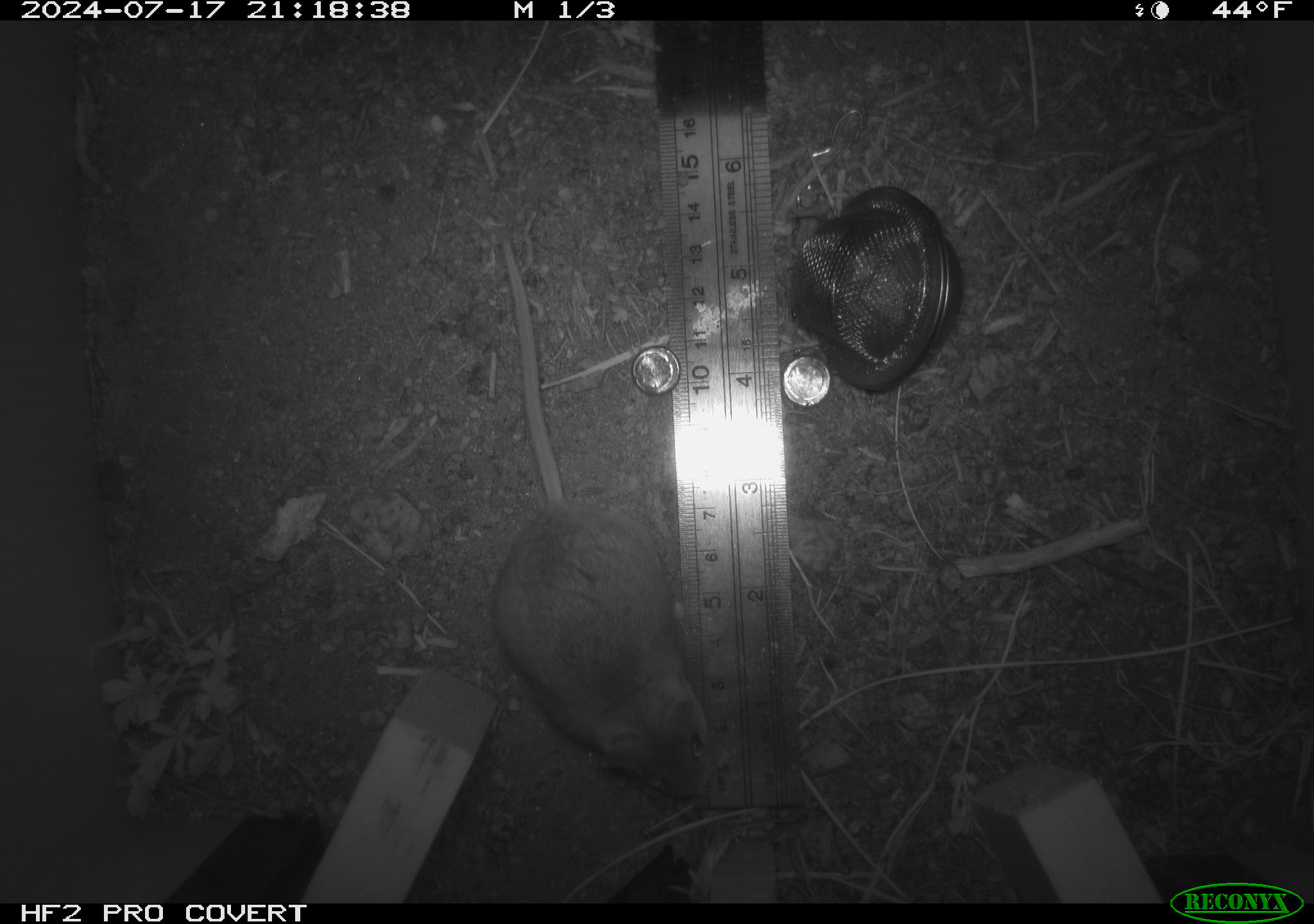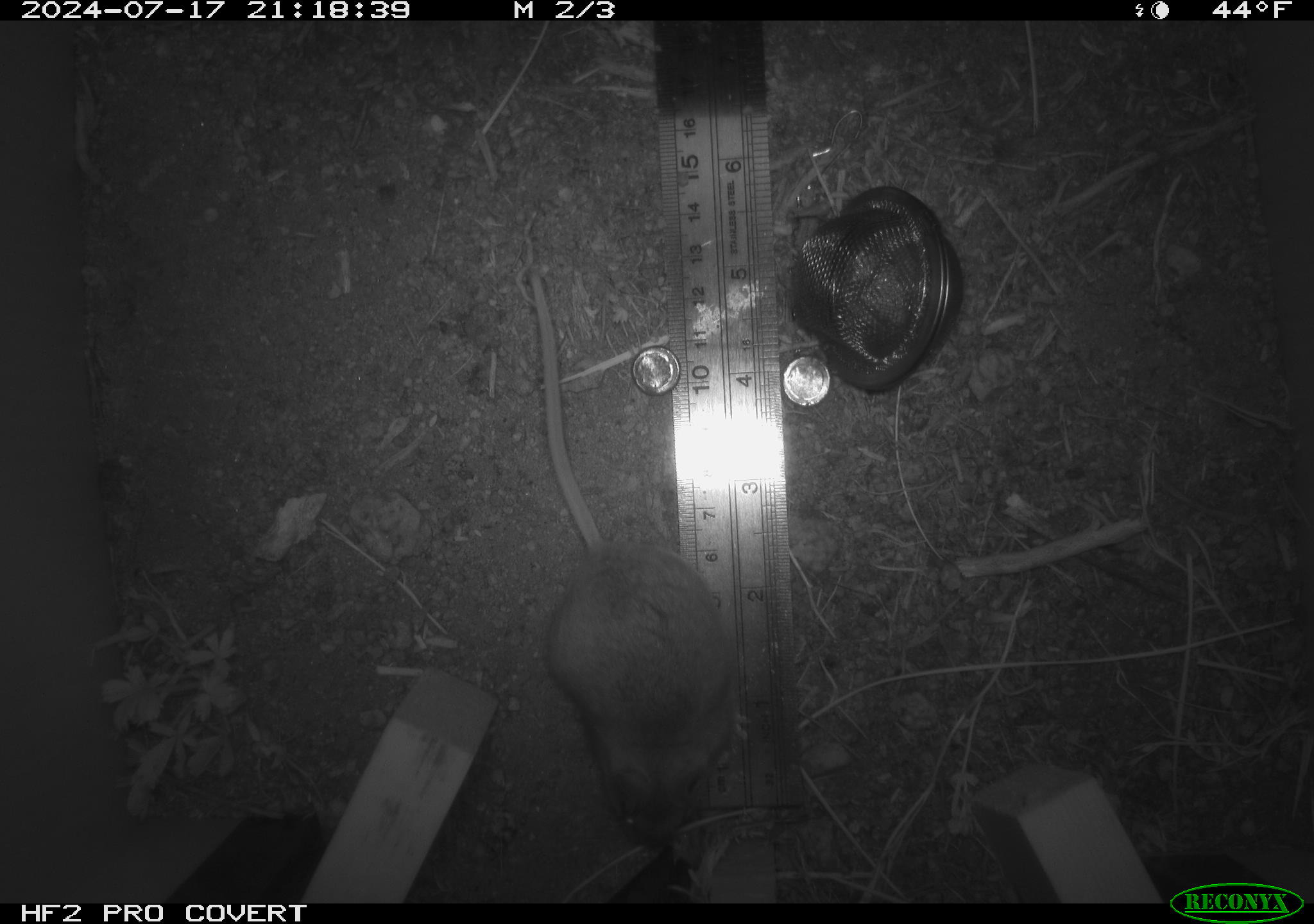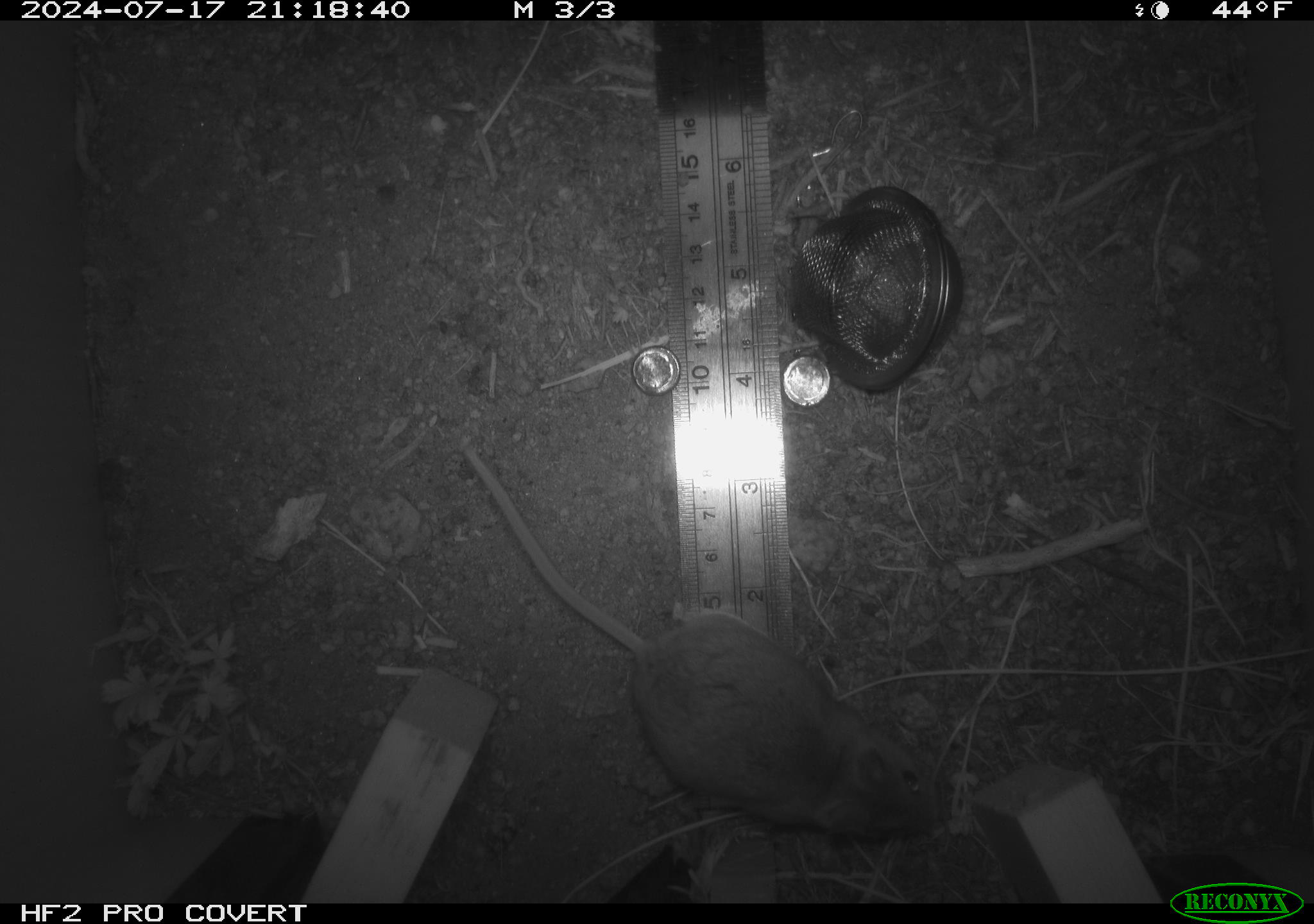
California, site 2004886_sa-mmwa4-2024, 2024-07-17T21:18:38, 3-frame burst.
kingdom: Animalia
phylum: Chordata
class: Mammalia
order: Rodentia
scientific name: Rodentia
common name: mouse species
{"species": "mouse species (Rodentia)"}